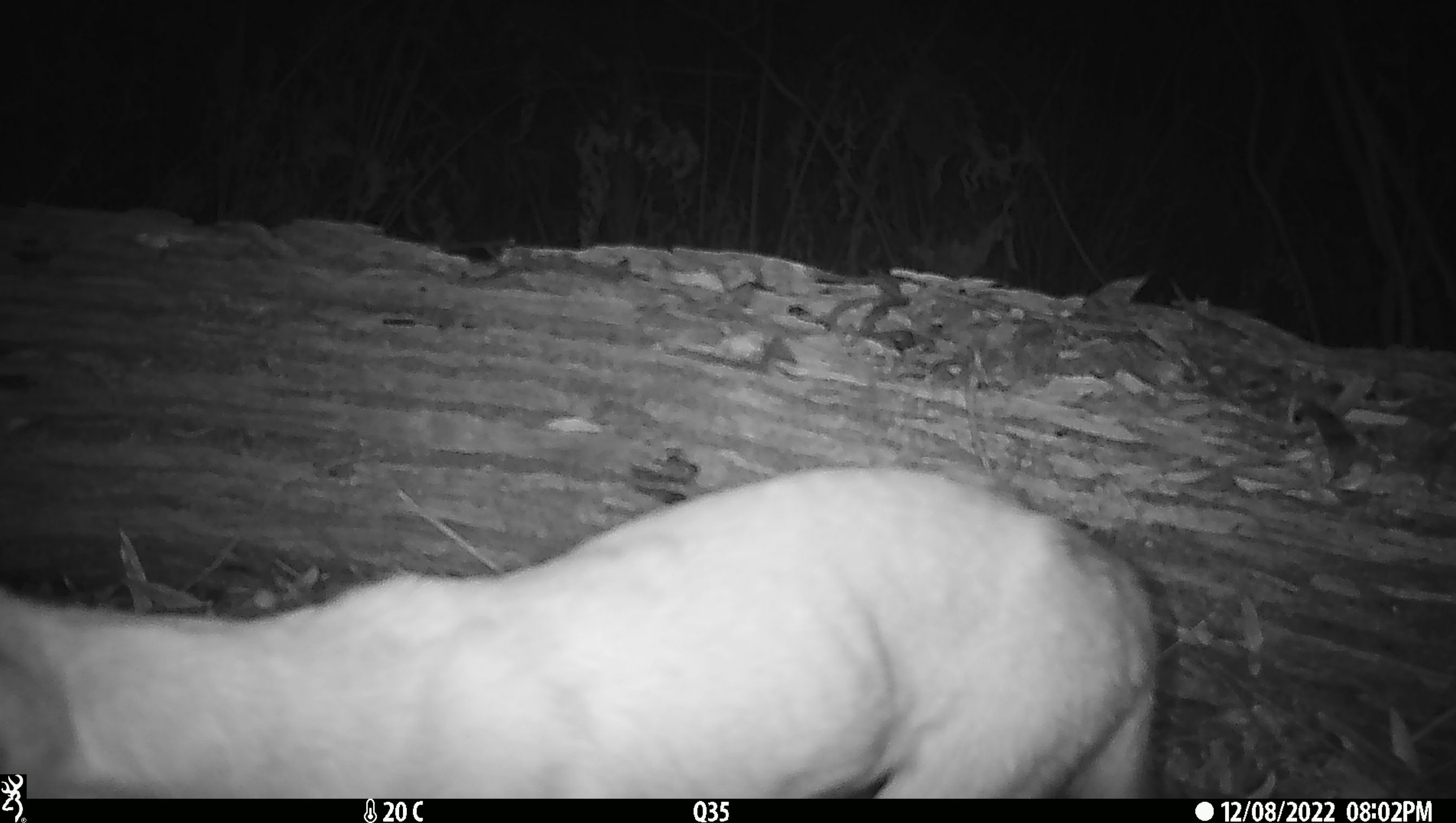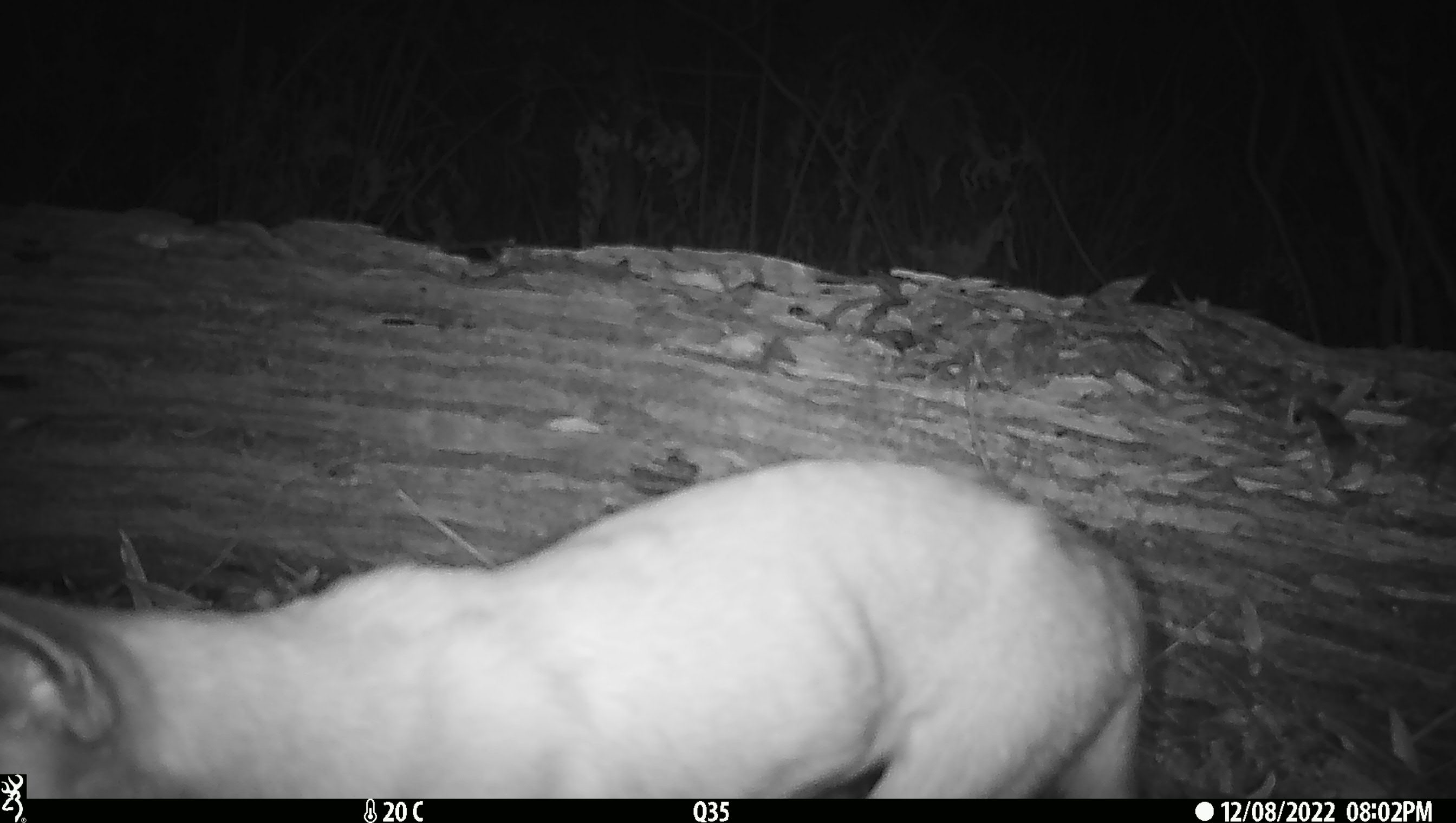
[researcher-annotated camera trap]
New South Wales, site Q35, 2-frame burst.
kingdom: Animalia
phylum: Chordata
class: Mammalia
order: Carnivora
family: Canidae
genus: Canis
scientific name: Canis familiaris dingo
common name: dingo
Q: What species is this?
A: Dingo (Canis familiaris dingo).